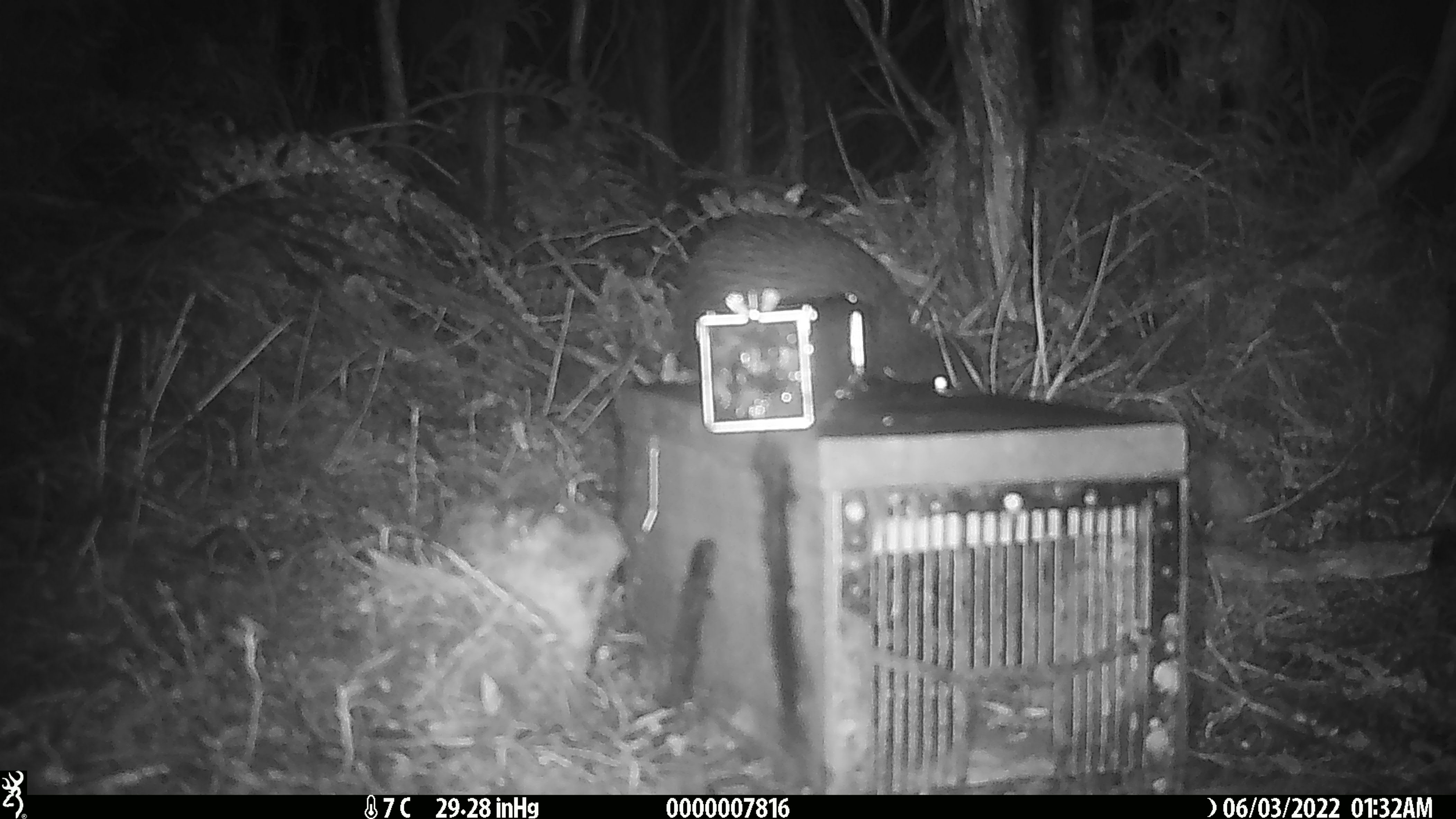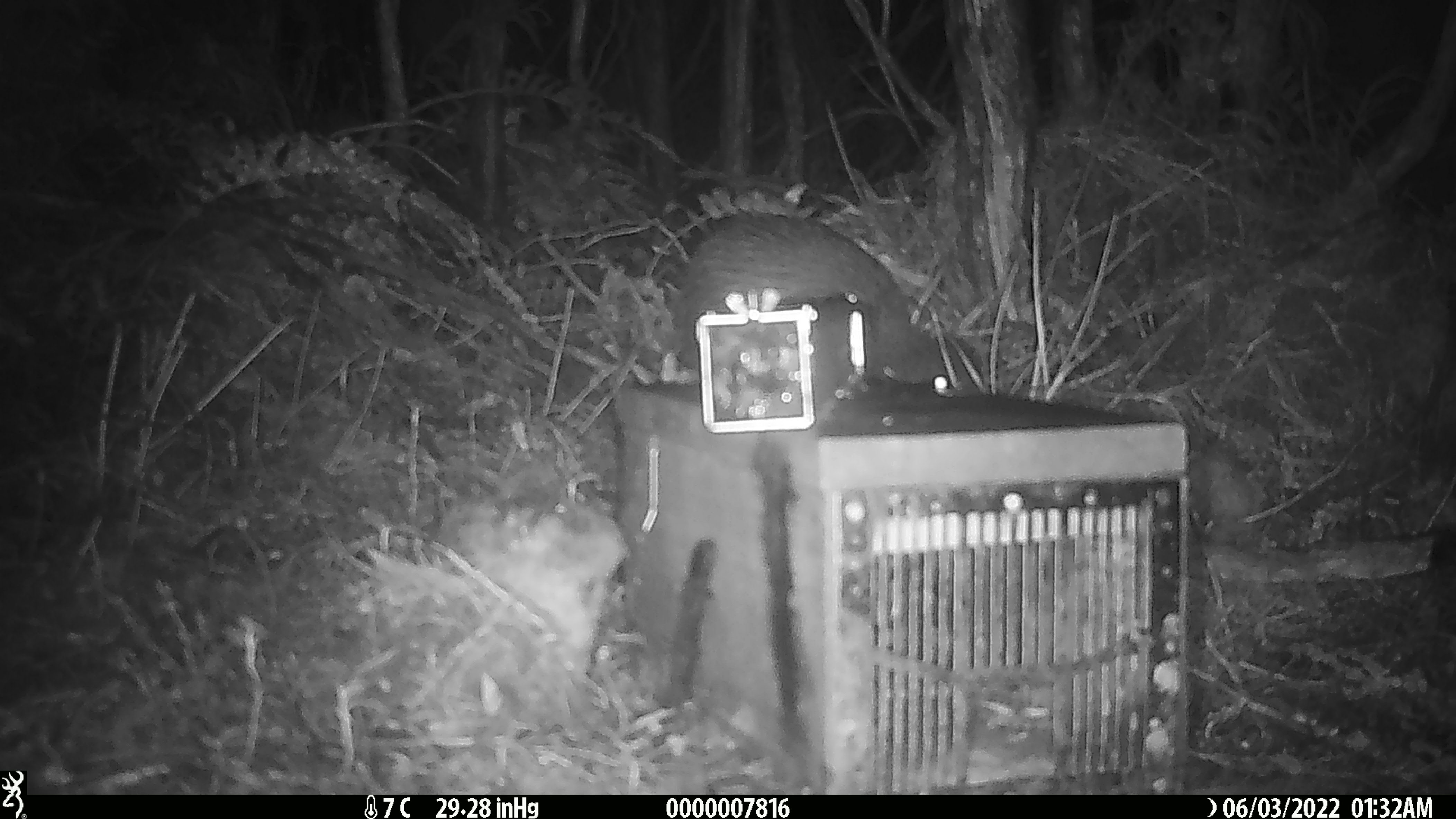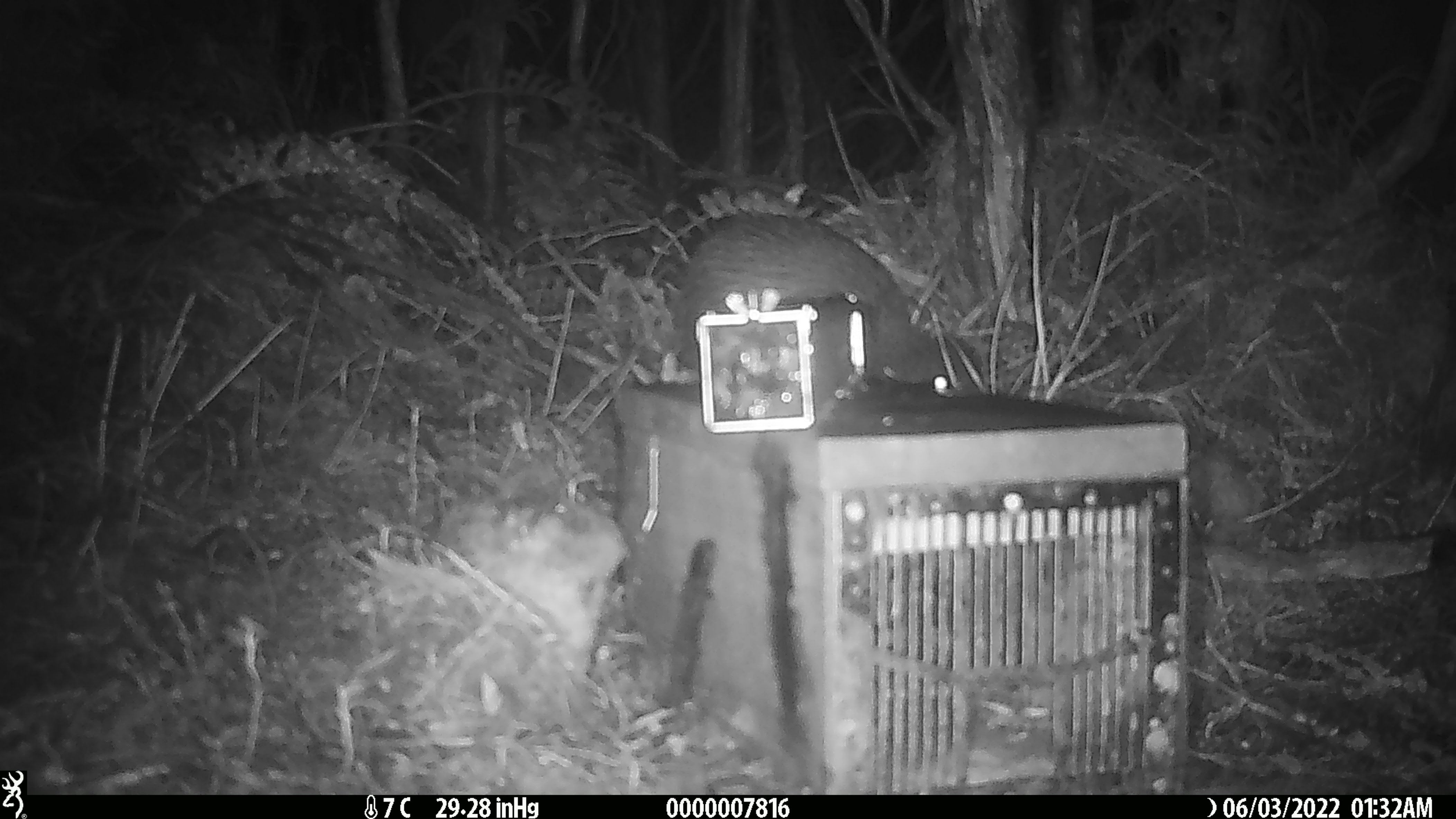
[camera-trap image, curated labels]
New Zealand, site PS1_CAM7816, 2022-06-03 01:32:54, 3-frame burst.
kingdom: Animalia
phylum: Chordata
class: Aves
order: Apterygiformes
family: Apterygidae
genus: Apteryx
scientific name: Apteryx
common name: kiwi